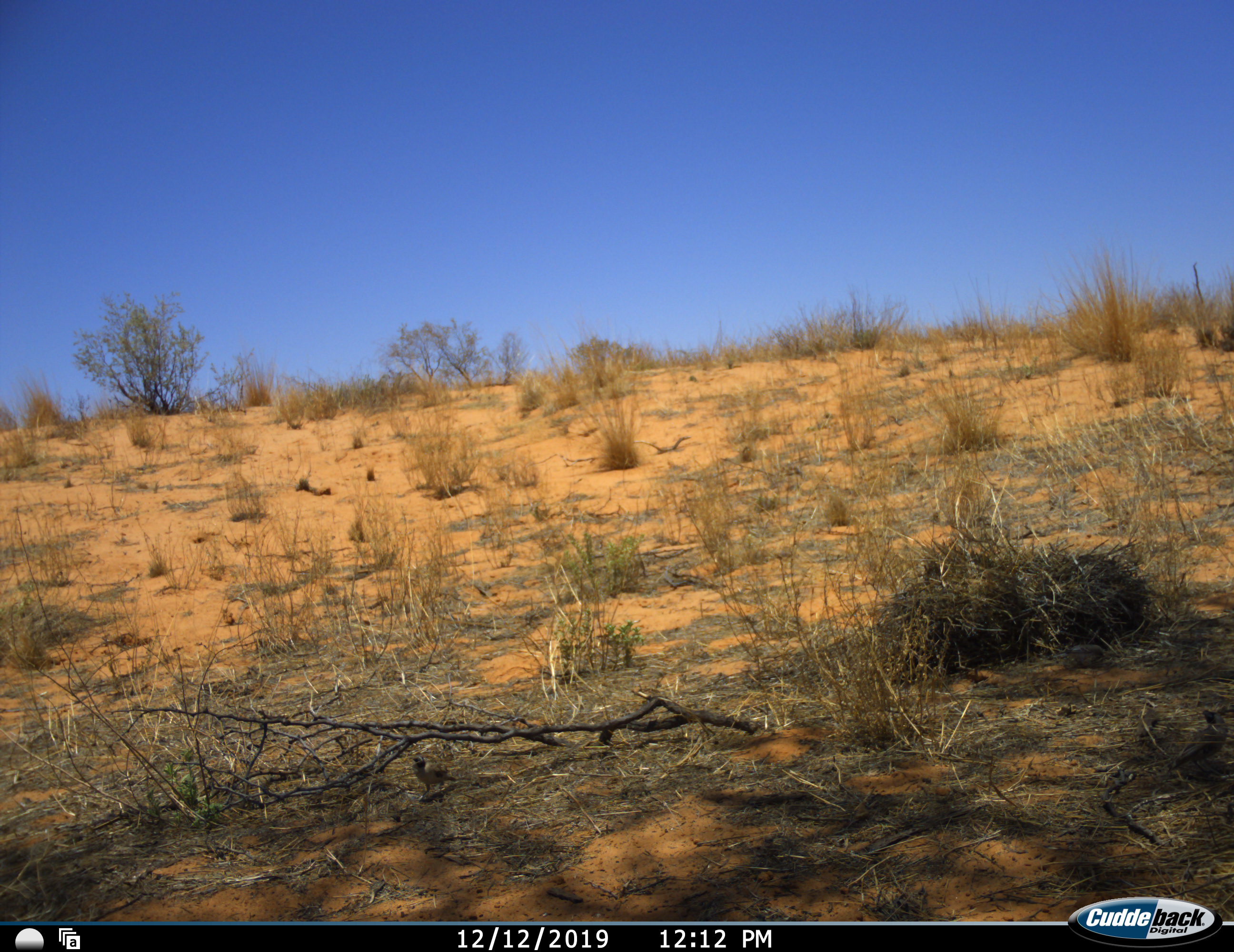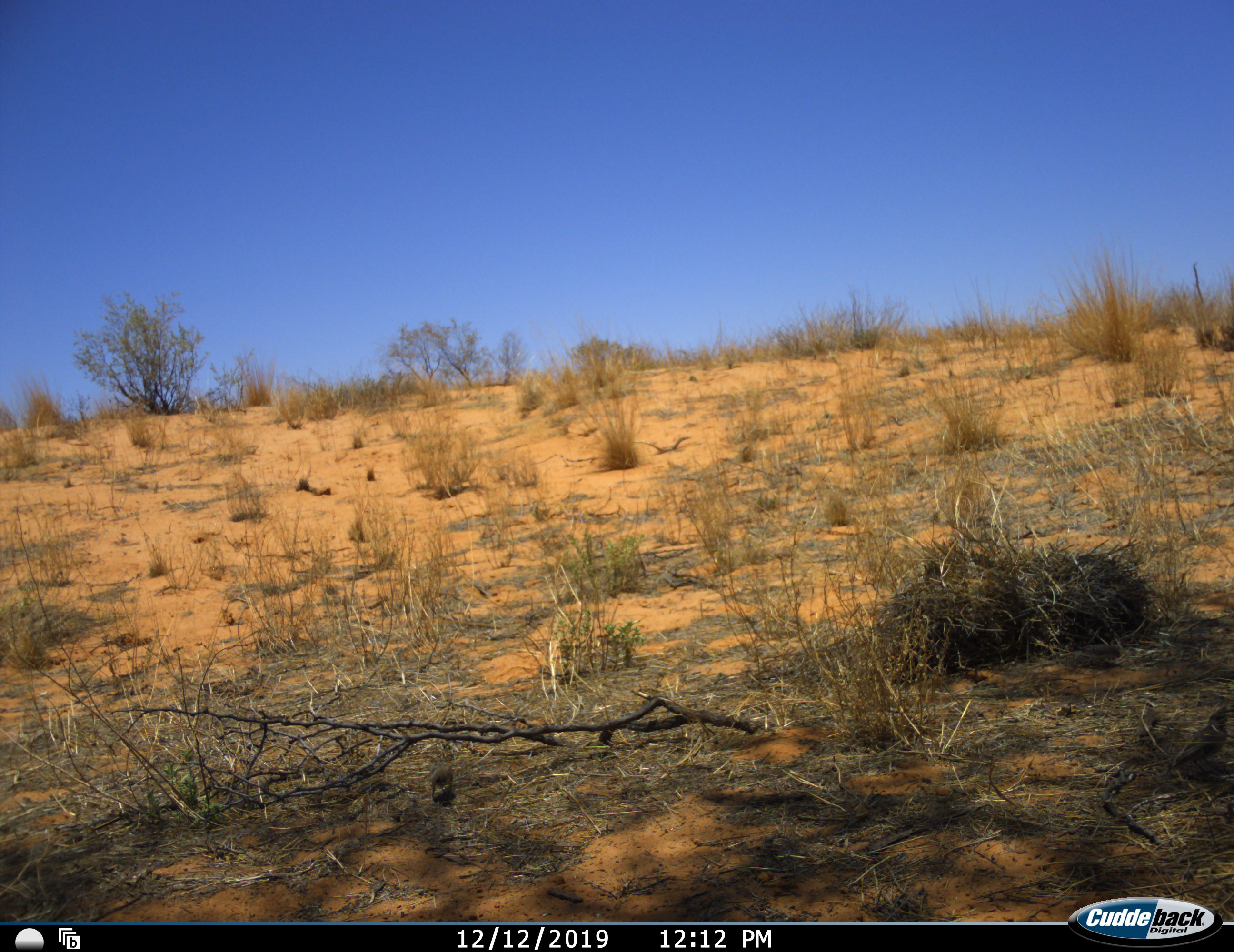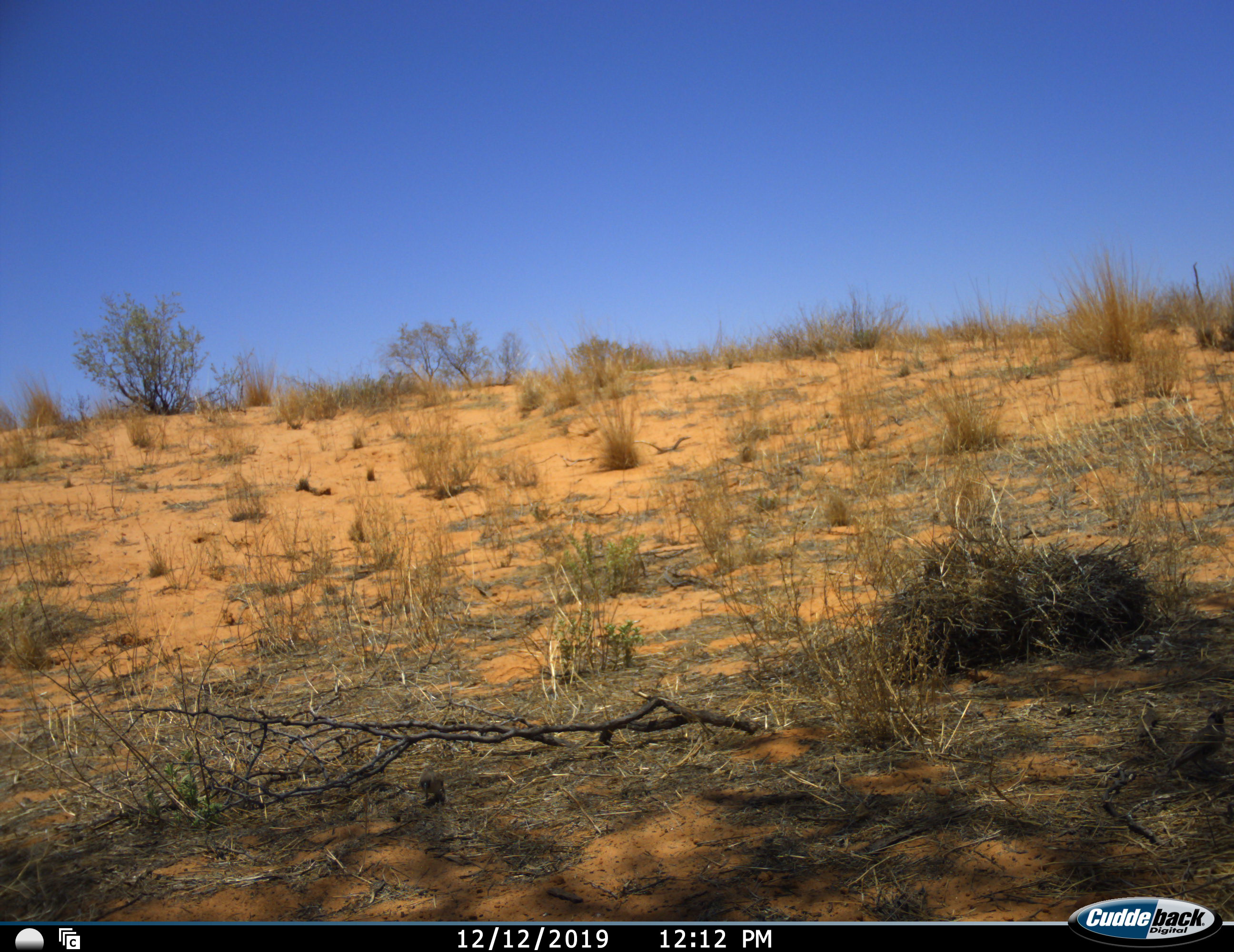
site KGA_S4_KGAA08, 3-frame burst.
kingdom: Animalia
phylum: Chordata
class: Aves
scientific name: Aves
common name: bird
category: birdother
Birdother (bird) (Aves), count 3. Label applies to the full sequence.